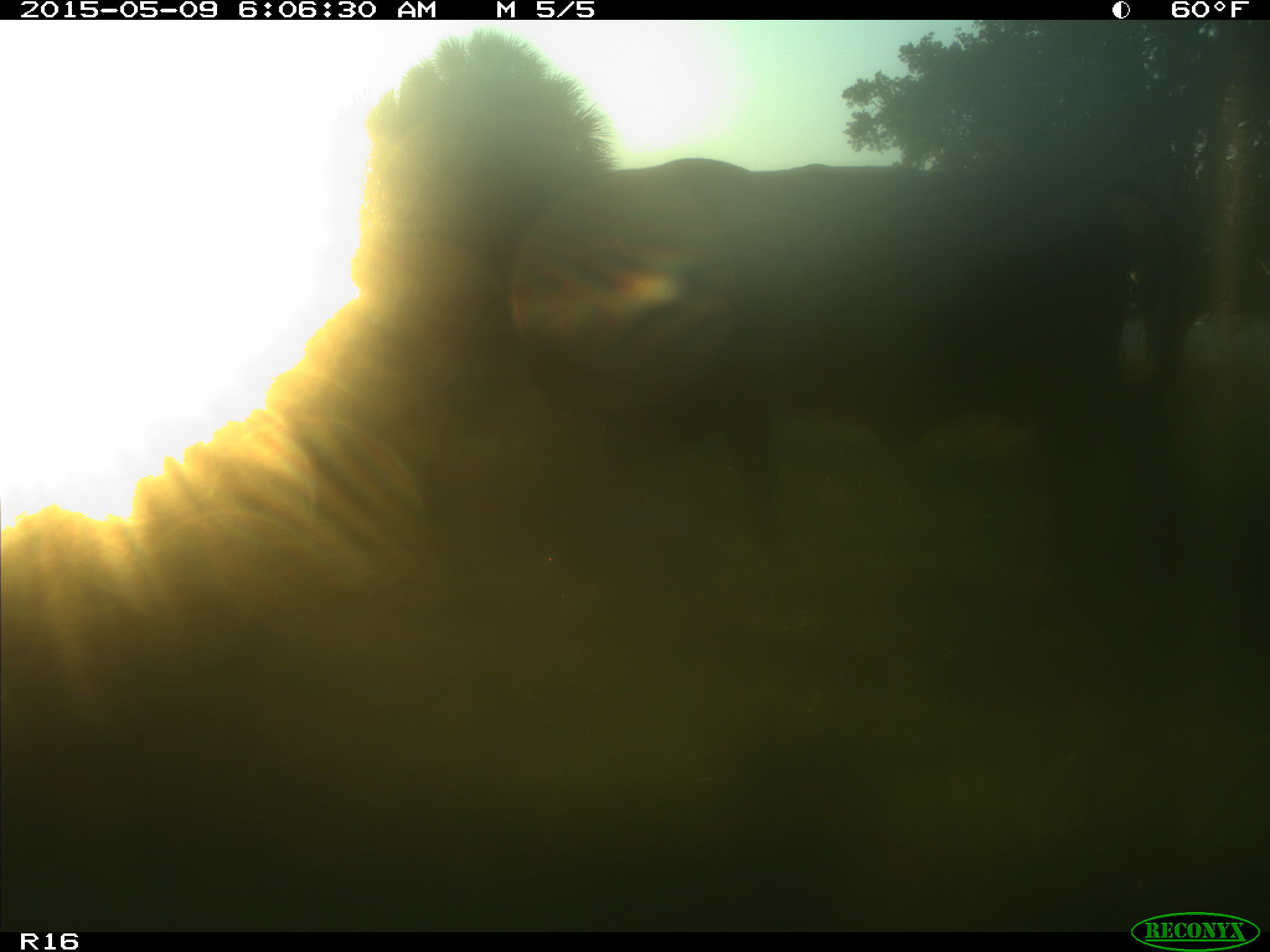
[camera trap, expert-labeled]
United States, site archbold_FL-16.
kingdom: Animalia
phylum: Chordata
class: Mammalia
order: Artiodactyla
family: Bovidae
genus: Bos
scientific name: Bos taurus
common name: domestic cow